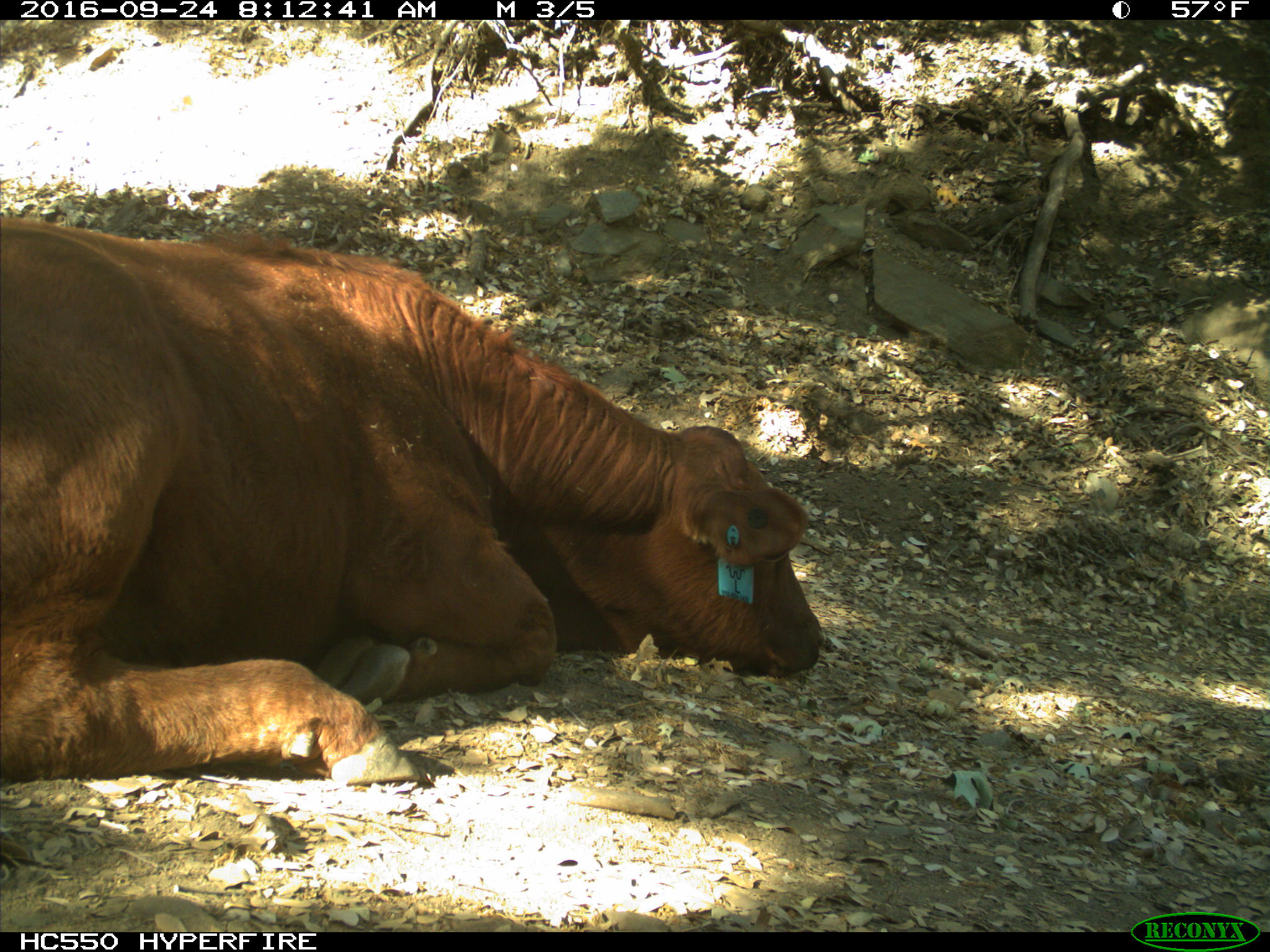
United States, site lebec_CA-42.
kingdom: Animalia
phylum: Chordata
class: Mammalia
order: Artiodactyla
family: Bovidae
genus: Bos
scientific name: Bos taurus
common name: domestic cow